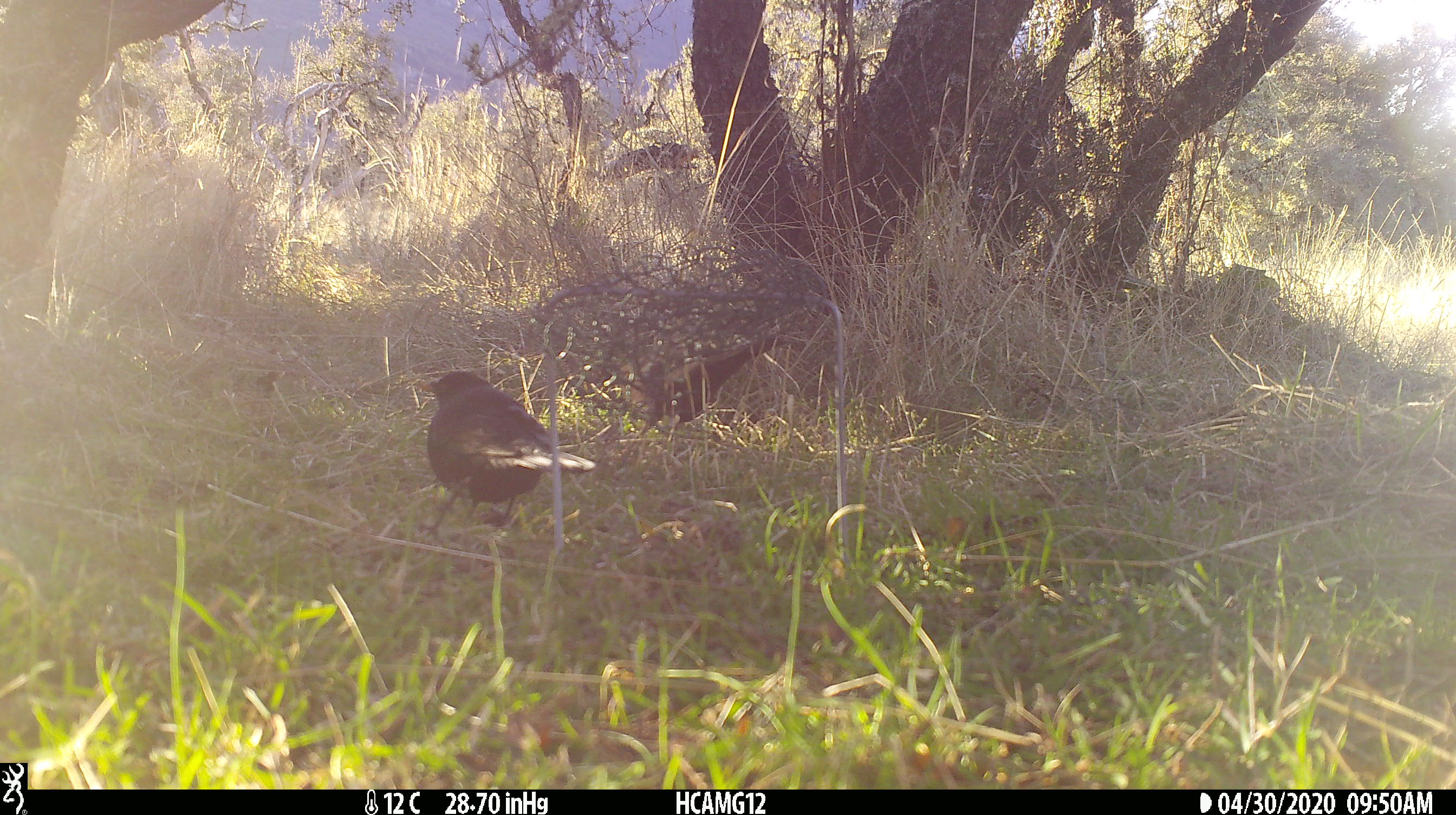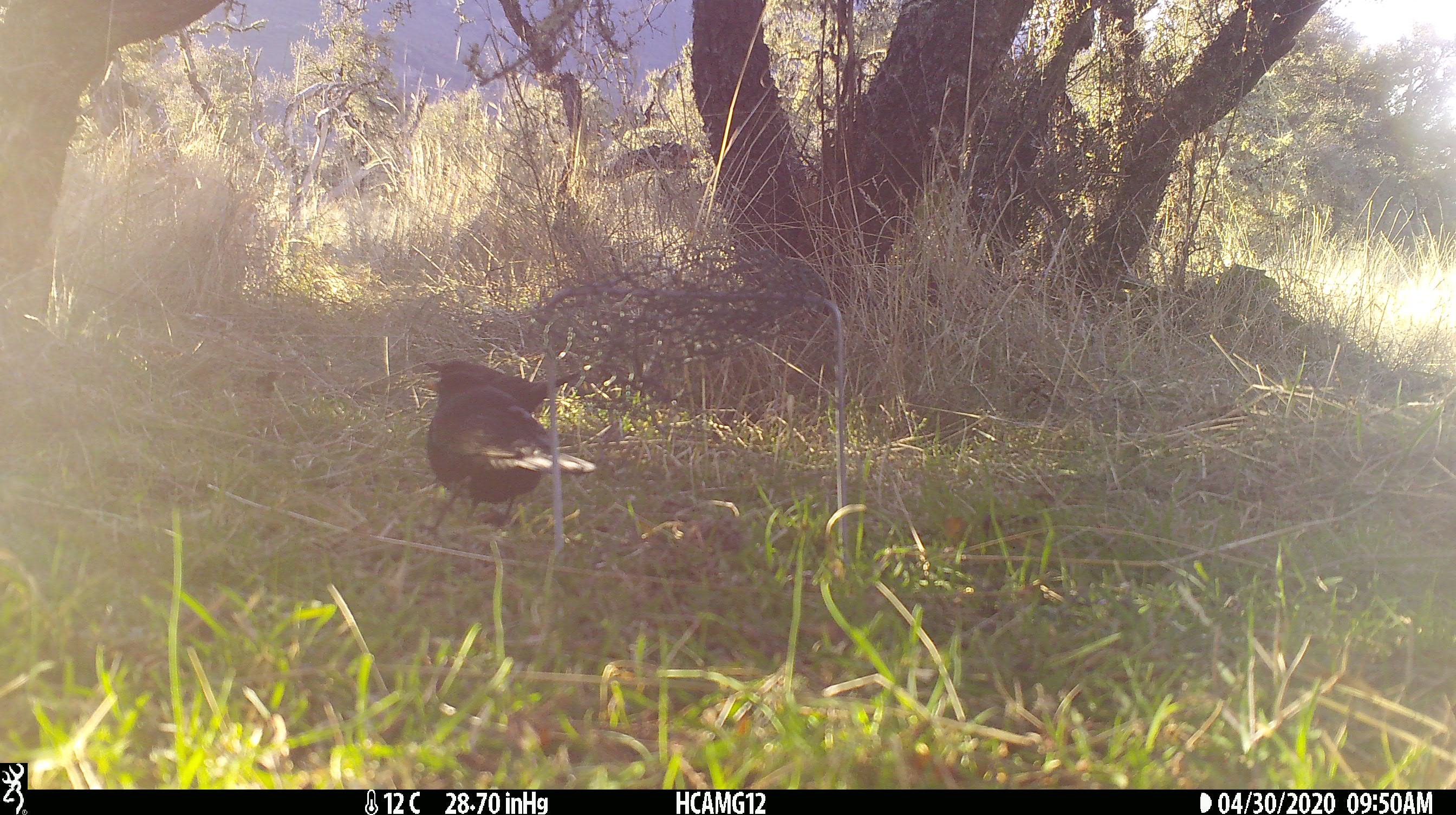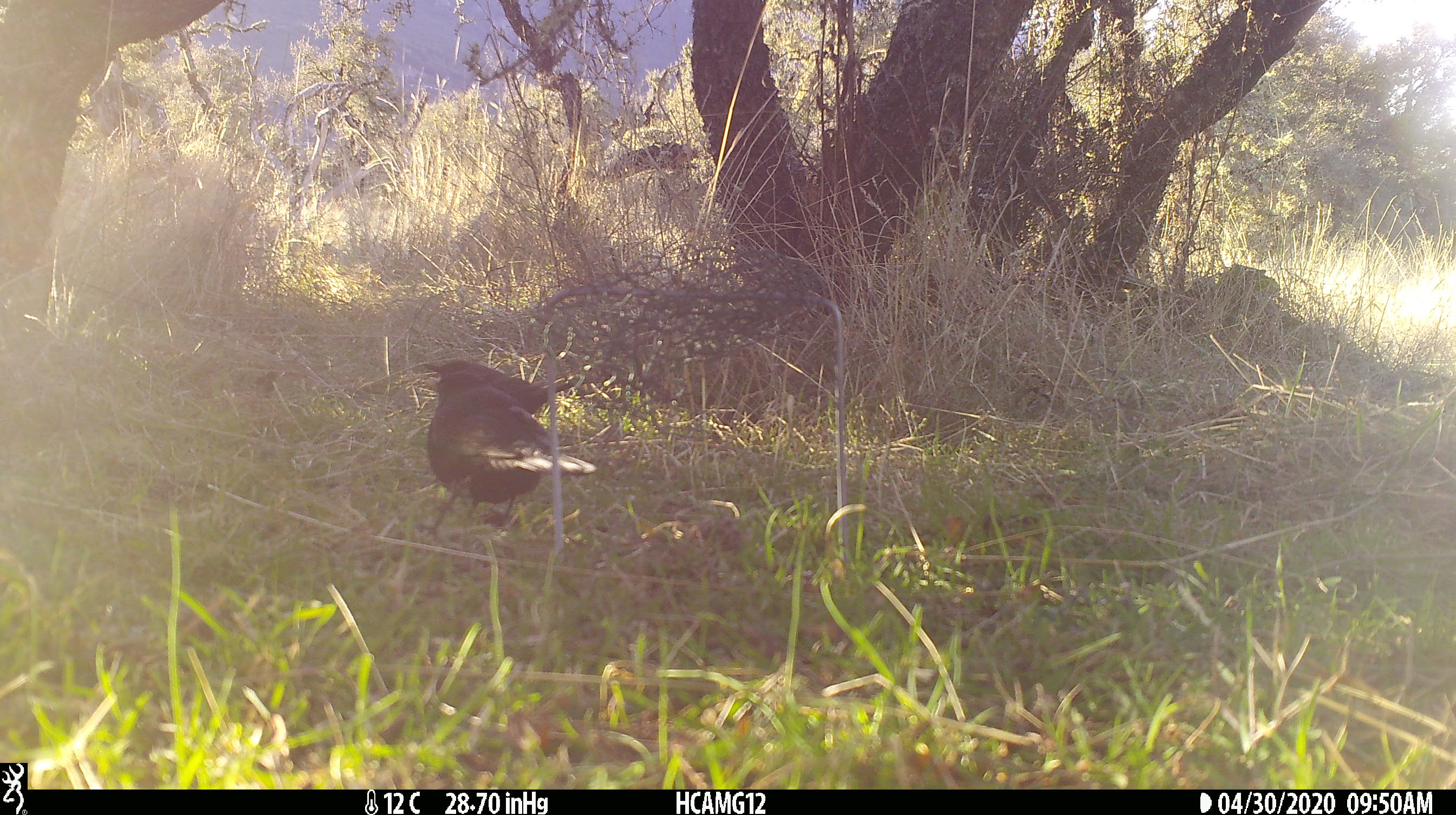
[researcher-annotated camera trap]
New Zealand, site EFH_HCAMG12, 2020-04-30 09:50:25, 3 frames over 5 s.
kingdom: Animalia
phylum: Chordata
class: Aves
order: Passeriformes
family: Turdidae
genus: Turdus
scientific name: Turdus merula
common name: eurasian blackbird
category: blackbird